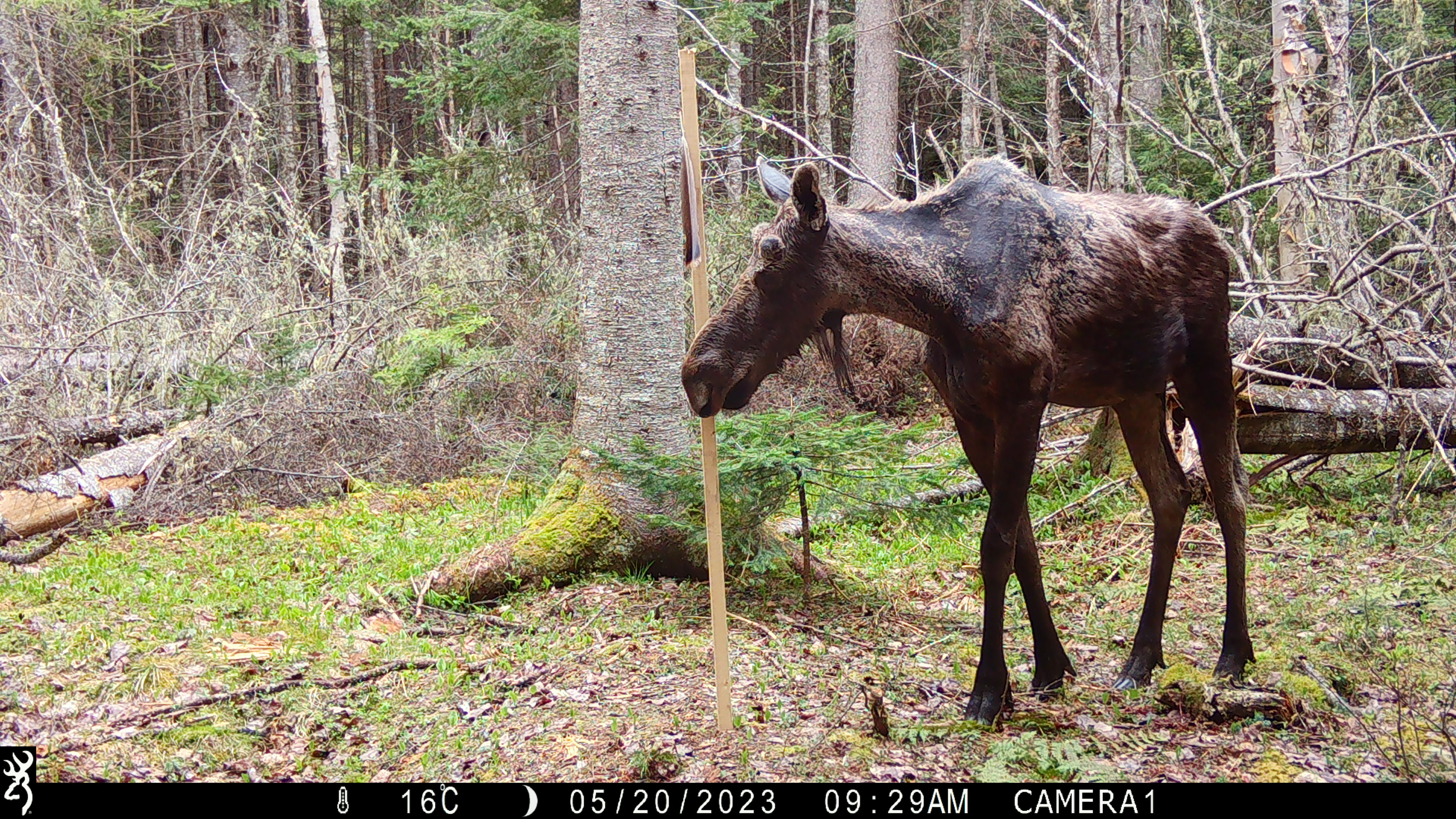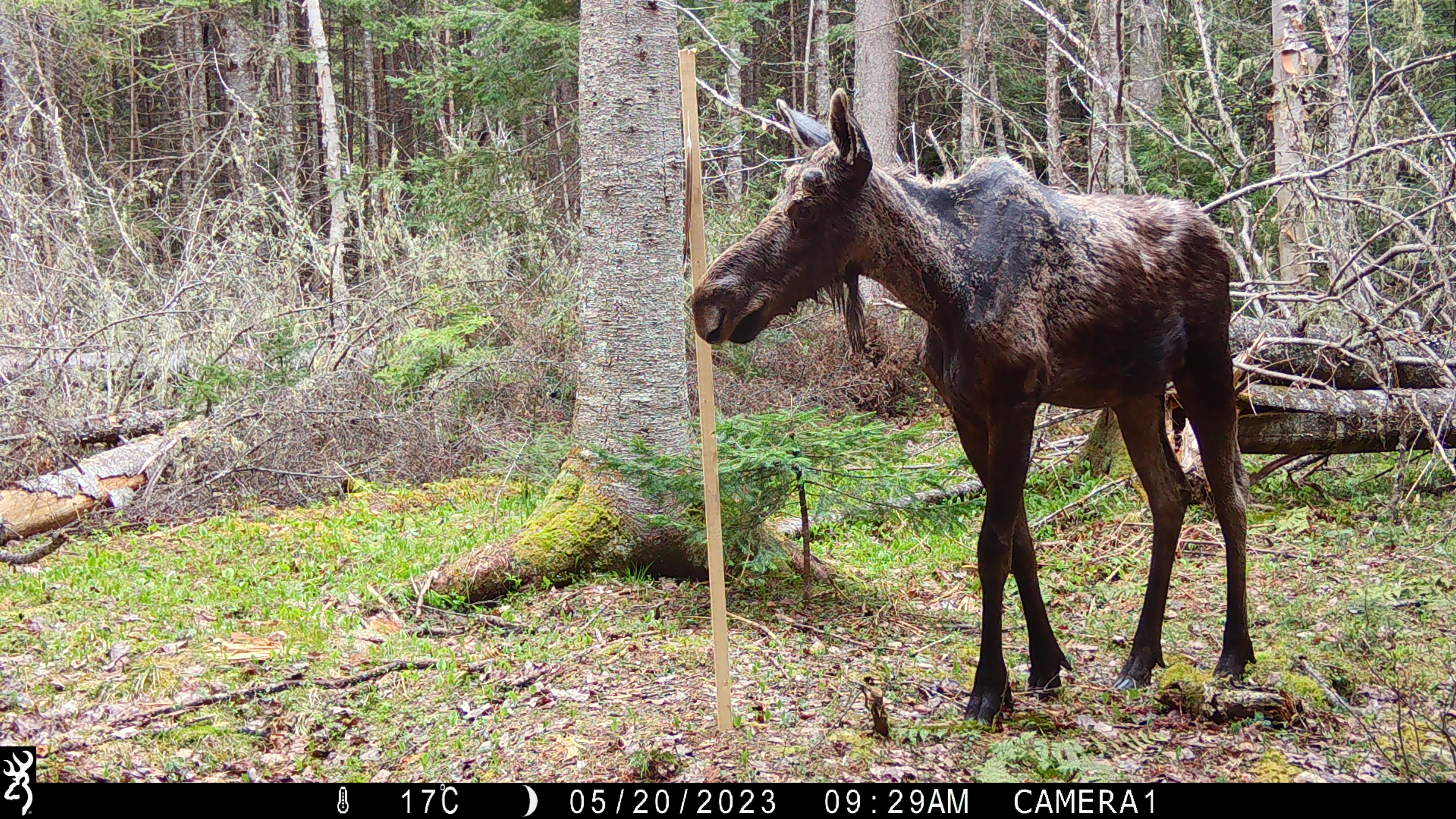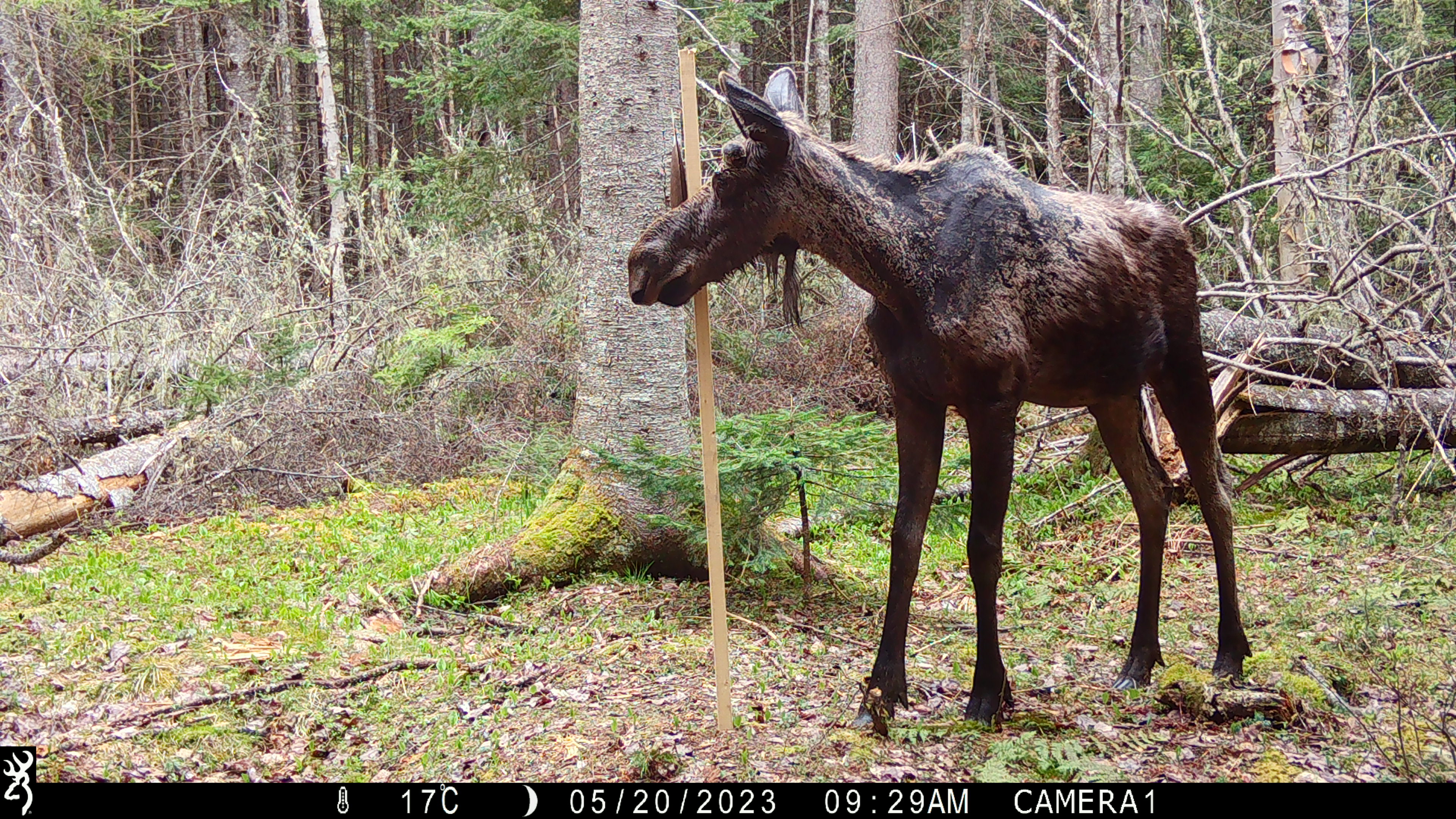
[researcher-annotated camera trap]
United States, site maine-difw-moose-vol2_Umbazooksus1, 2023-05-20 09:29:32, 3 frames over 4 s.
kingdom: Animalia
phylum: Chordata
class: Mammalia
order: Artiodactyla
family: Cervidae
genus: Alces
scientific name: Alces alces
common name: moose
Moose (Alces alces).